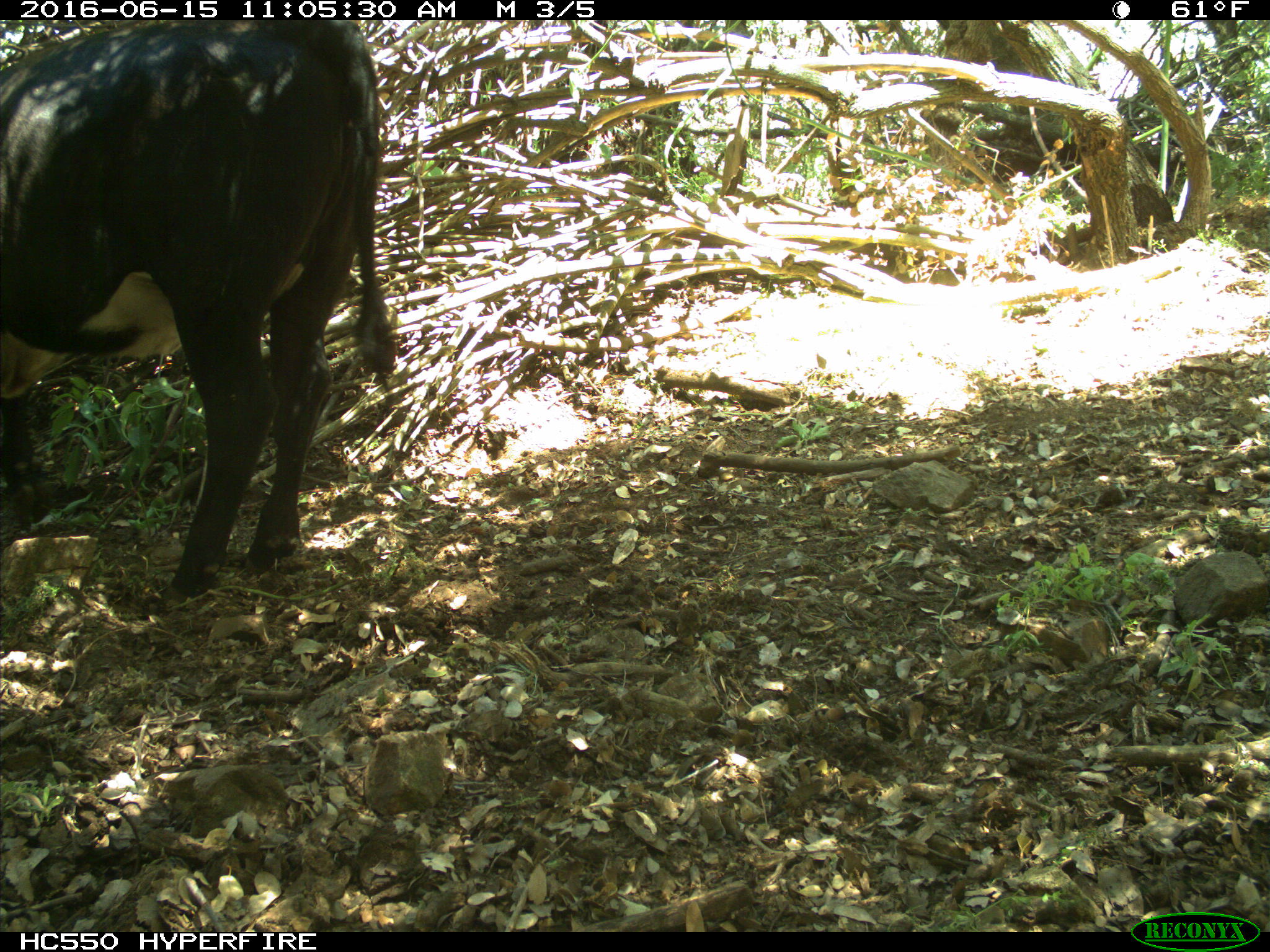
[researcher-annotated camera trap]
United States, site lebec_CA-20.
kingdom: Animalia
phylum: Chordata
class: Mammalia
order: Artiodactyla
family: Bovidae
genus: Bos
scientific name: Bos taurus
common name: domestic cow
Bos taurus (domestic cow).